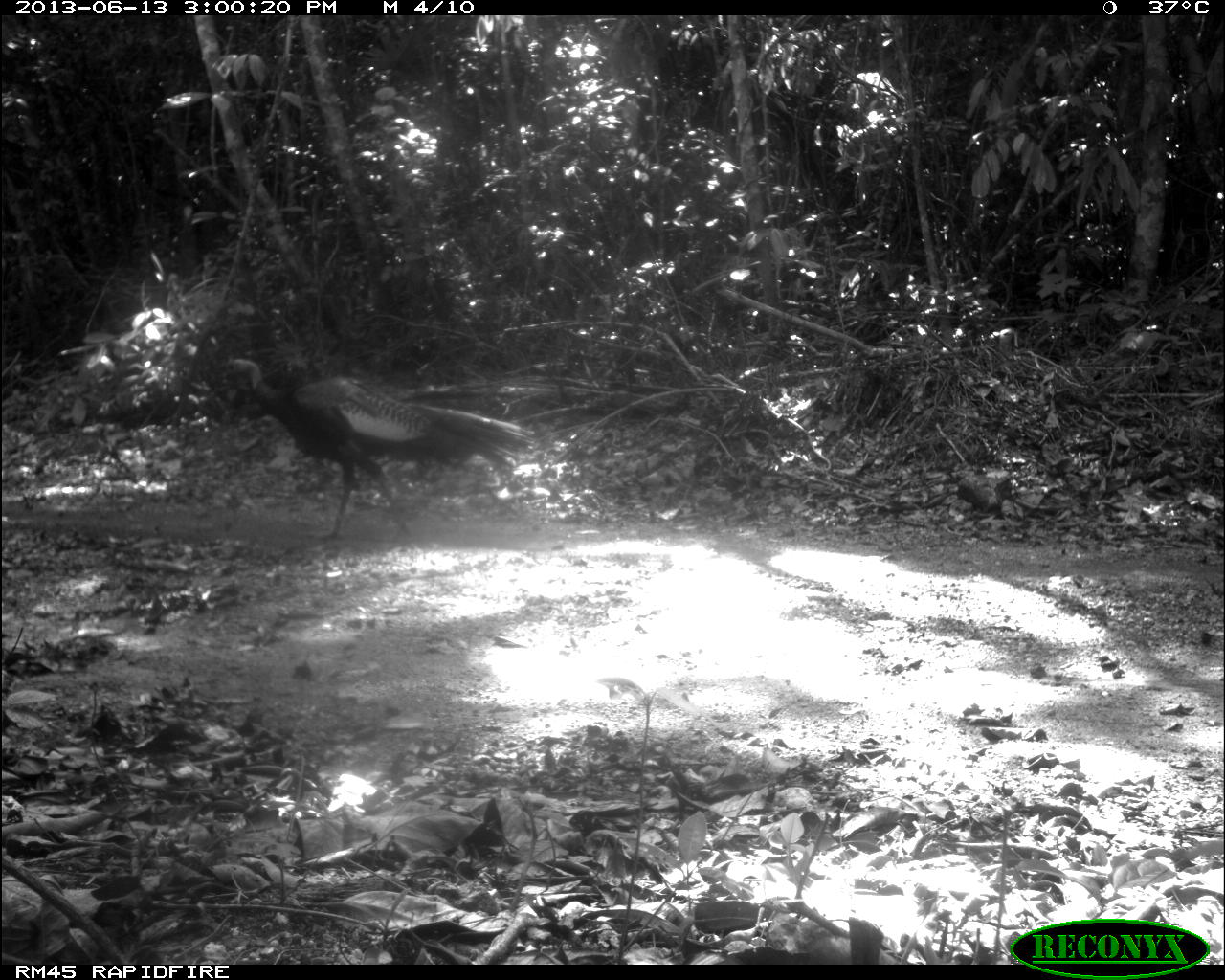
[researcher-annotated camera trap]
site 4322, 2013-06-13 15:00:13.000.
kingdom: Animalia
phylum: Chordata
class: Aves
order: Galliformes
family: Phasianidae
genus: Meleagris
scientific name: Meleagris ocellata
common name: ocellated turkey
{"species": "Meleagris ocellata (ocellated turkey)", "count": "1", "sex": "male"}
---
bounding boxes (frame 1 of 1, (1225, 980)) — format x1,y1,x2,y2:
meleagris ocellata: 217,355,537,546